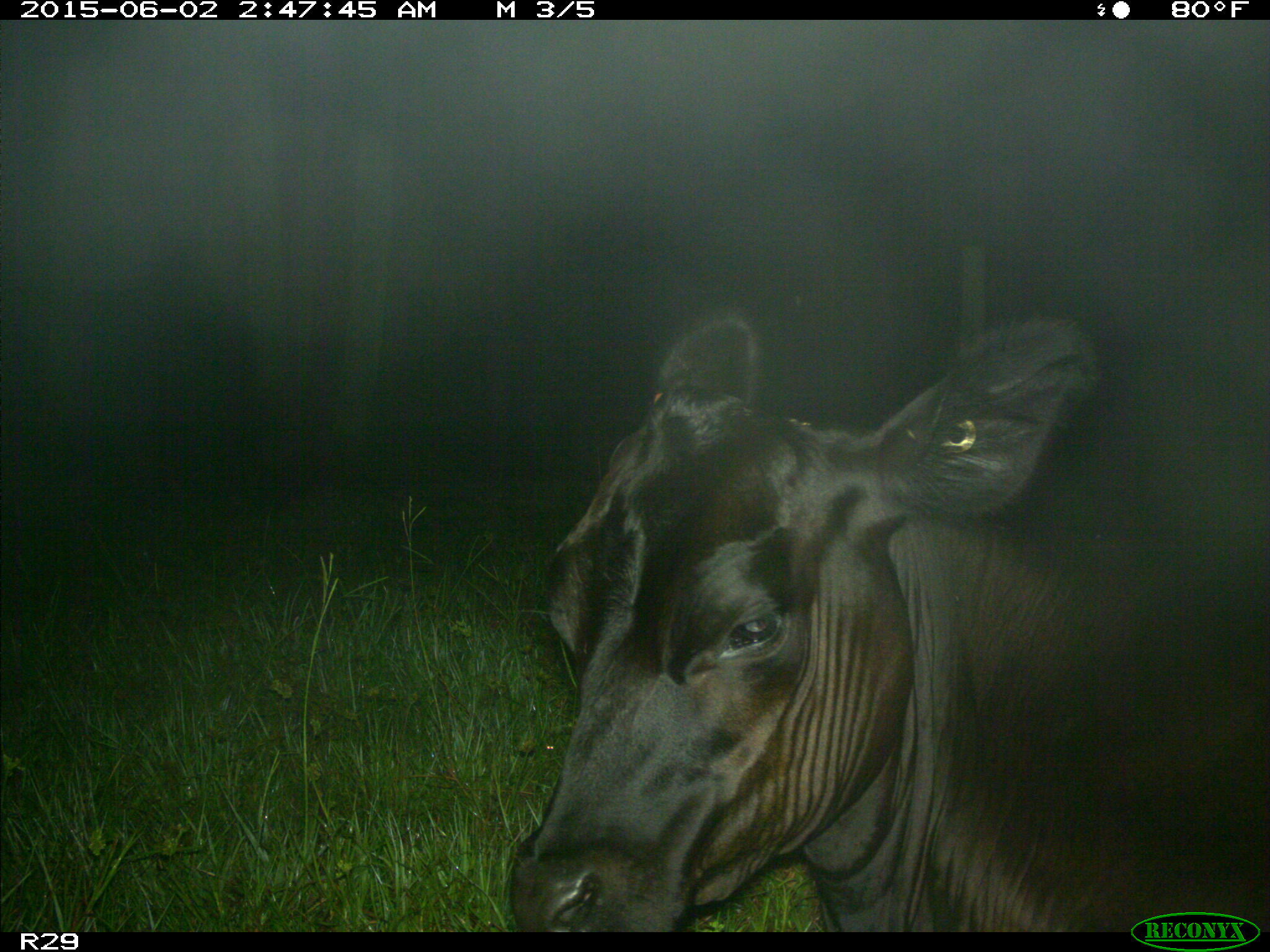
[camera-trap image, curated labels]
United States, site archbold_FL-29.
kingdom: Animalia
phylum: Chordata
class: Mammalia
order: Artiodactyla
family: Bovidae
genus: Bos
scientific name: Bos taurus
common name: domestic cow